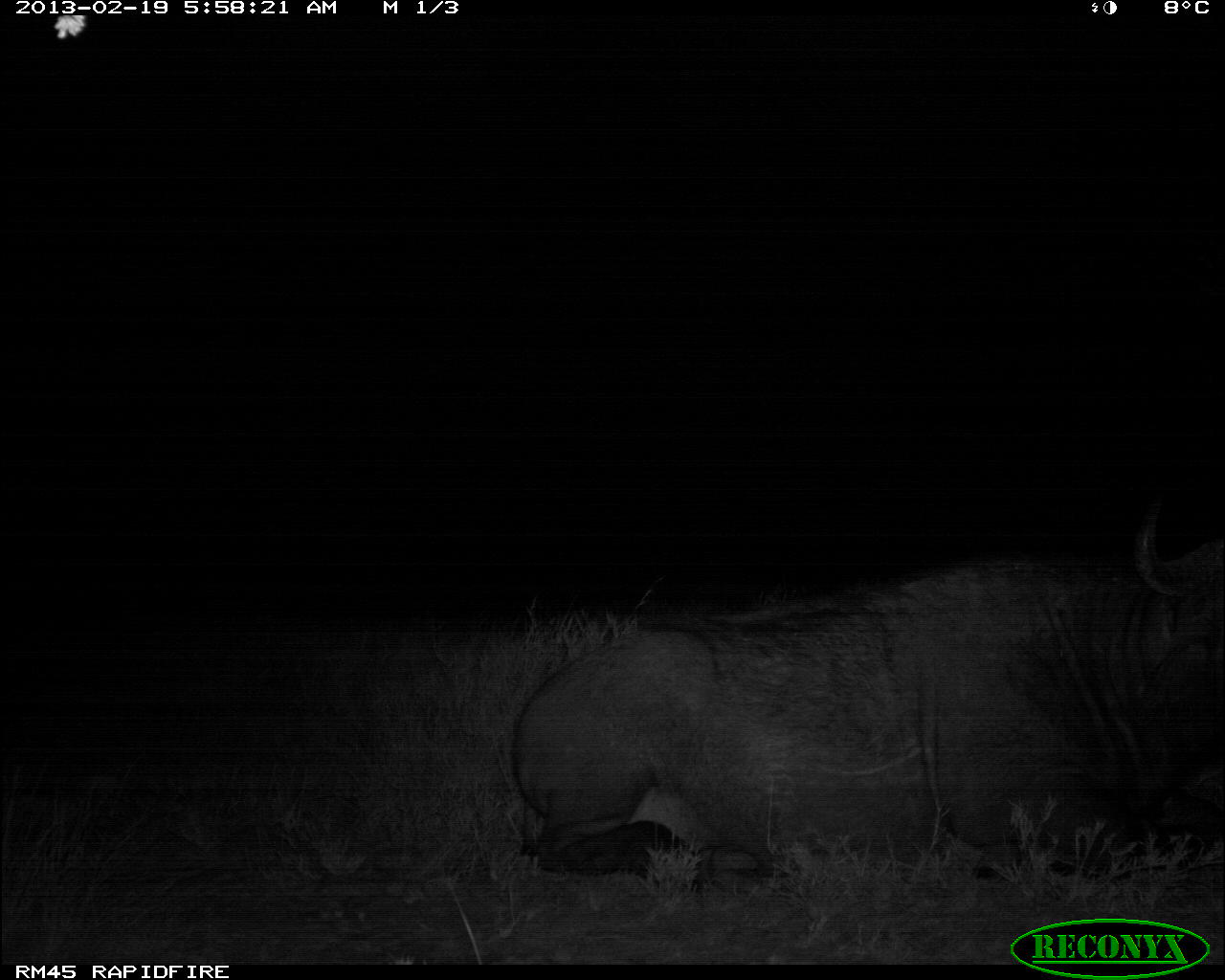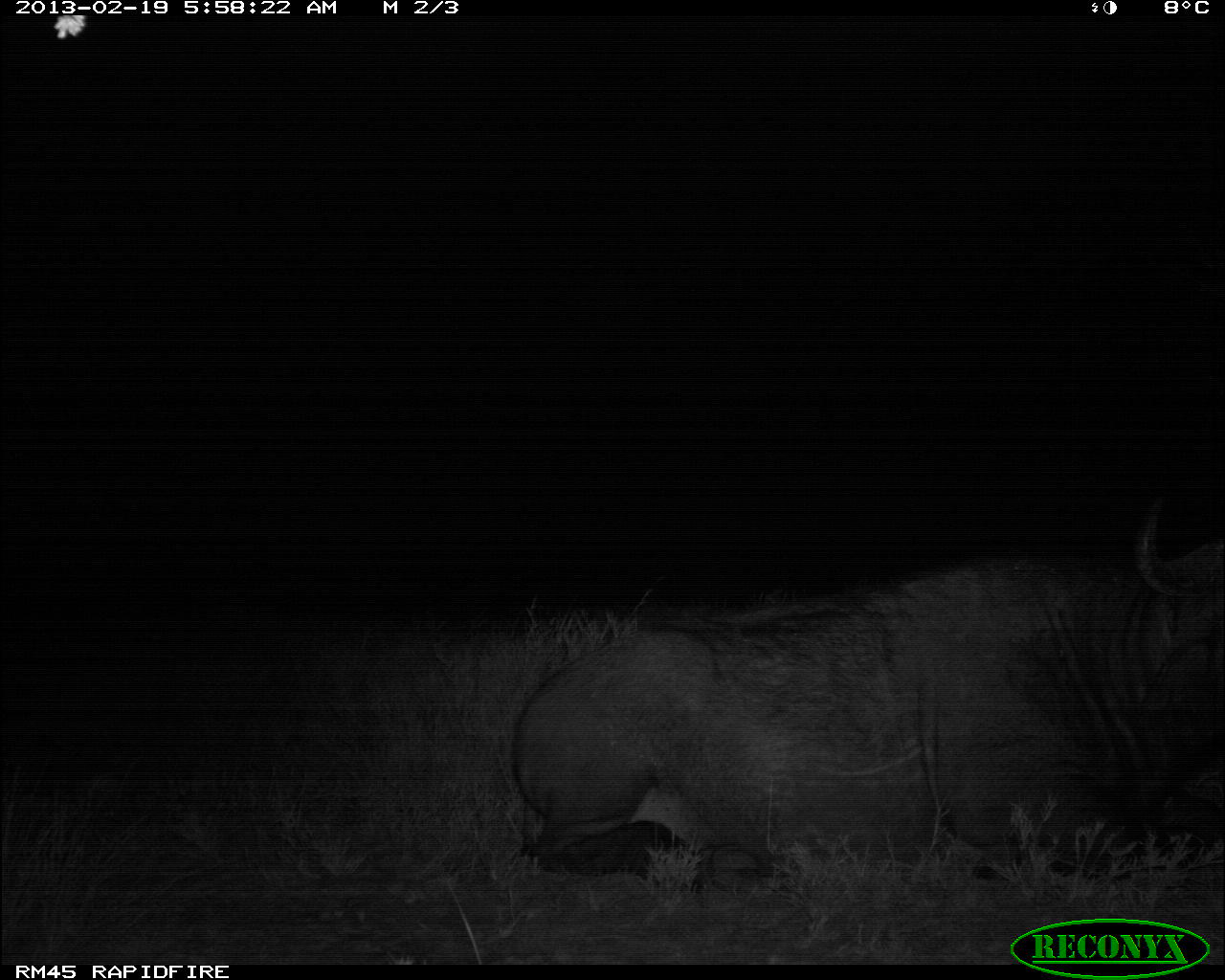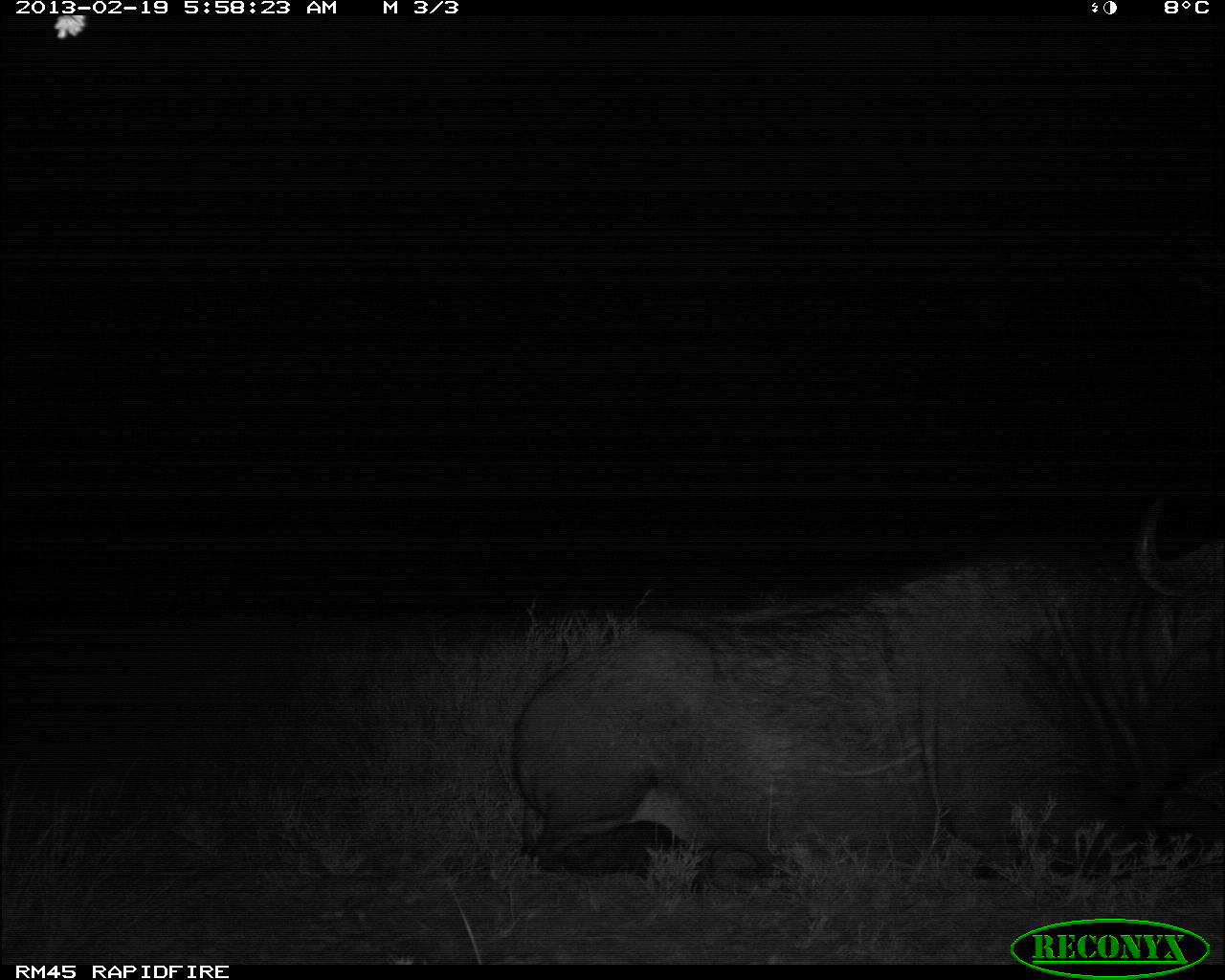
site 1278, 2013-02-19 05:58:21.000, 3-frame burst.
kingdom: Animalia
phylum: Chordata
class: Mammalia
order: Artiodactyla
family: Bovidae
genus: Syncerus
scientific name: Syncerus caffer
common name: african buffalo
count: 1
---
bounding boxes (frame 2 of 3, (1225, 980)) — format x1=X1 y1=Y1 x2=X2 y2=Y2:
syncerus caffer: x1=510 y1=497 x2=1225 y2=906